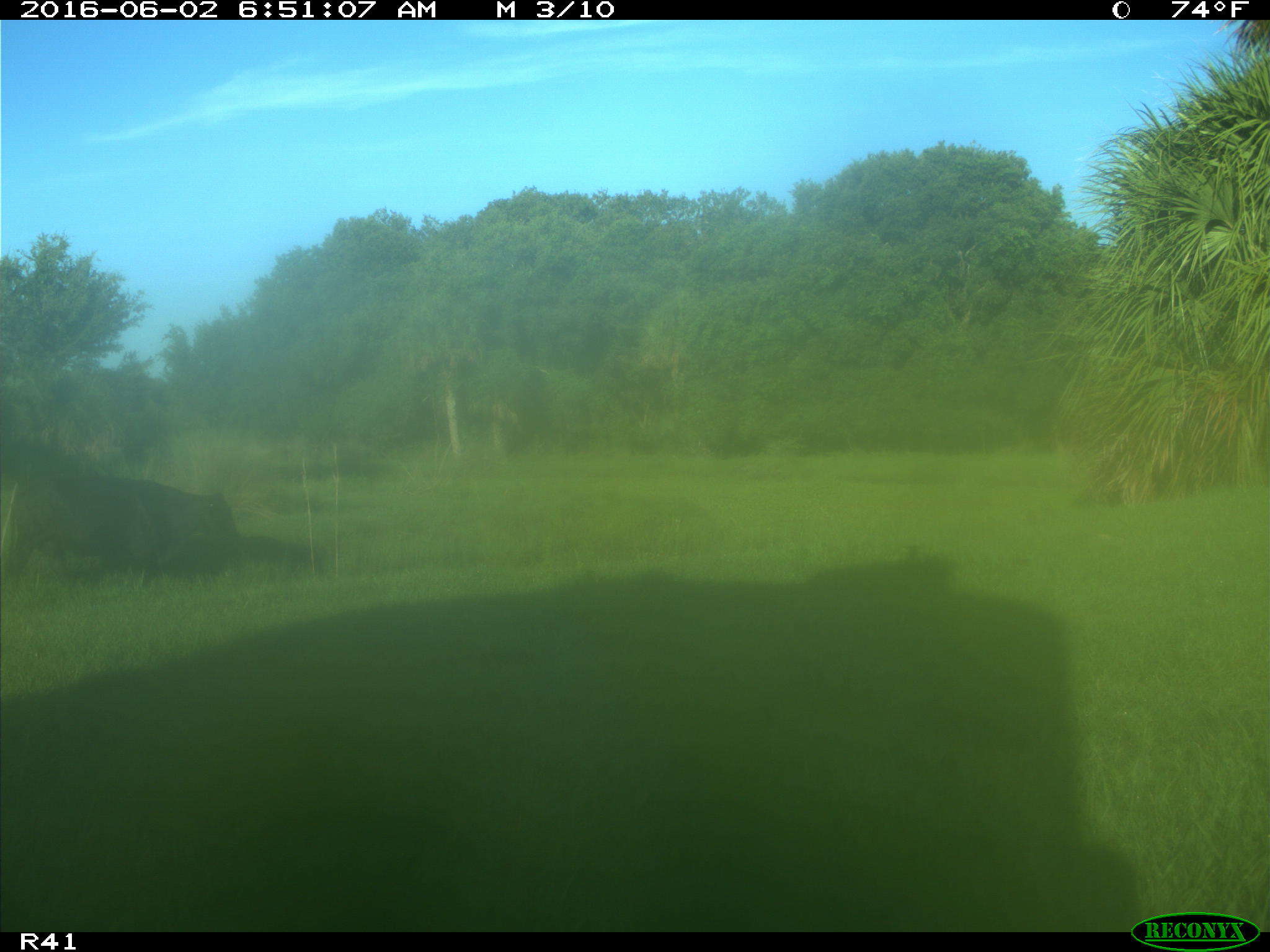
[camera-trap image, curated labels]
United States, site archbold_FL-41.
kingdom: Animalia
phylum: Chordata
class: Mammalia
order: Artiodactyla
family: Bovidae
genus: Bos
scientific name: Bos taurus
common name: domestic cow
Bos taurus (domestic cow).